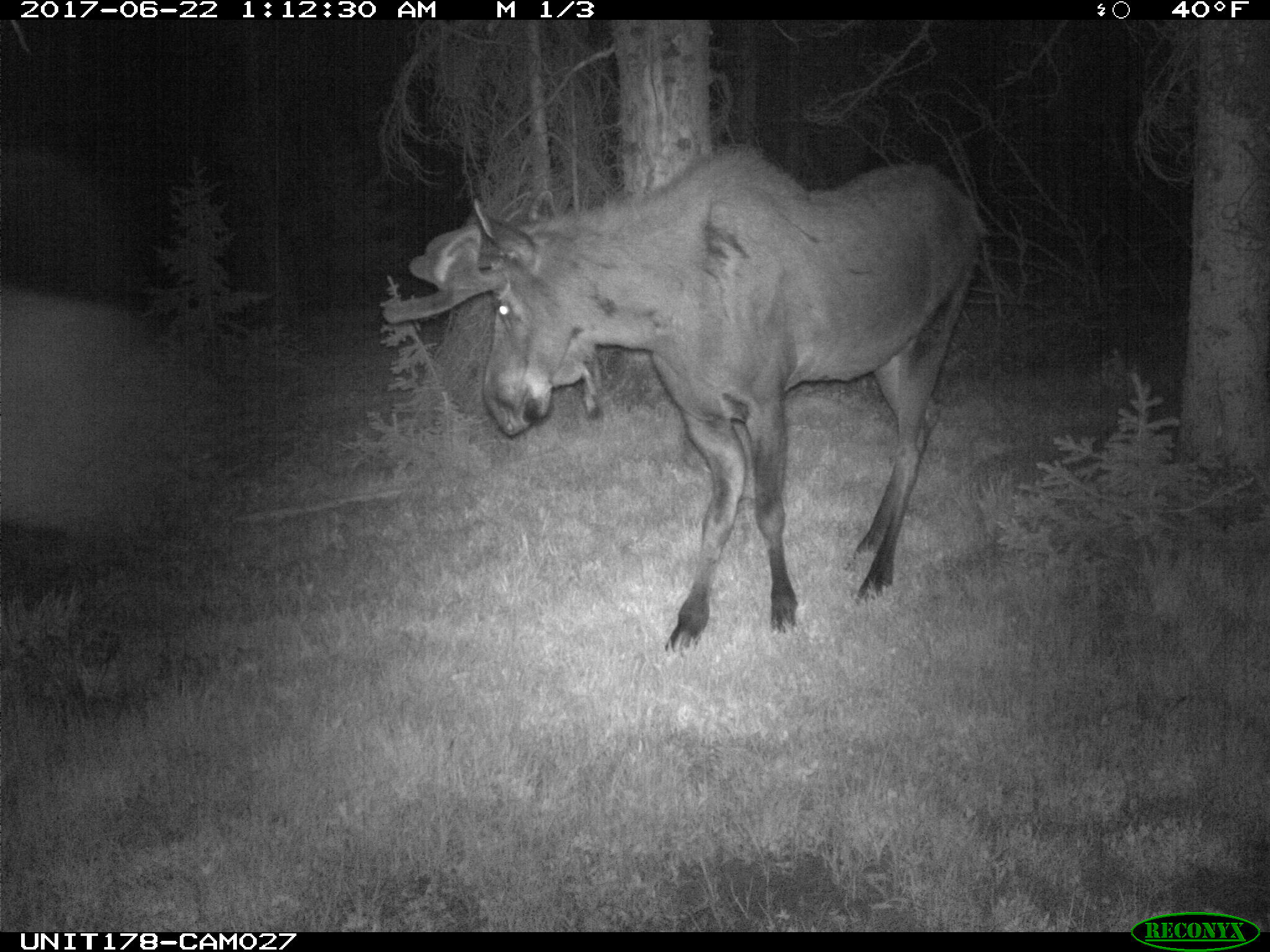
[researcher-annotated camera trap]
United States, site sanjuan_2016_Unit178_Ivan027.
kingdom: Animalia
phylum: Chordata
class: Mammalia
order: Artiodactyla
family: Cervidae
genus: Alces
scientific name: Alces alces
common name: moose